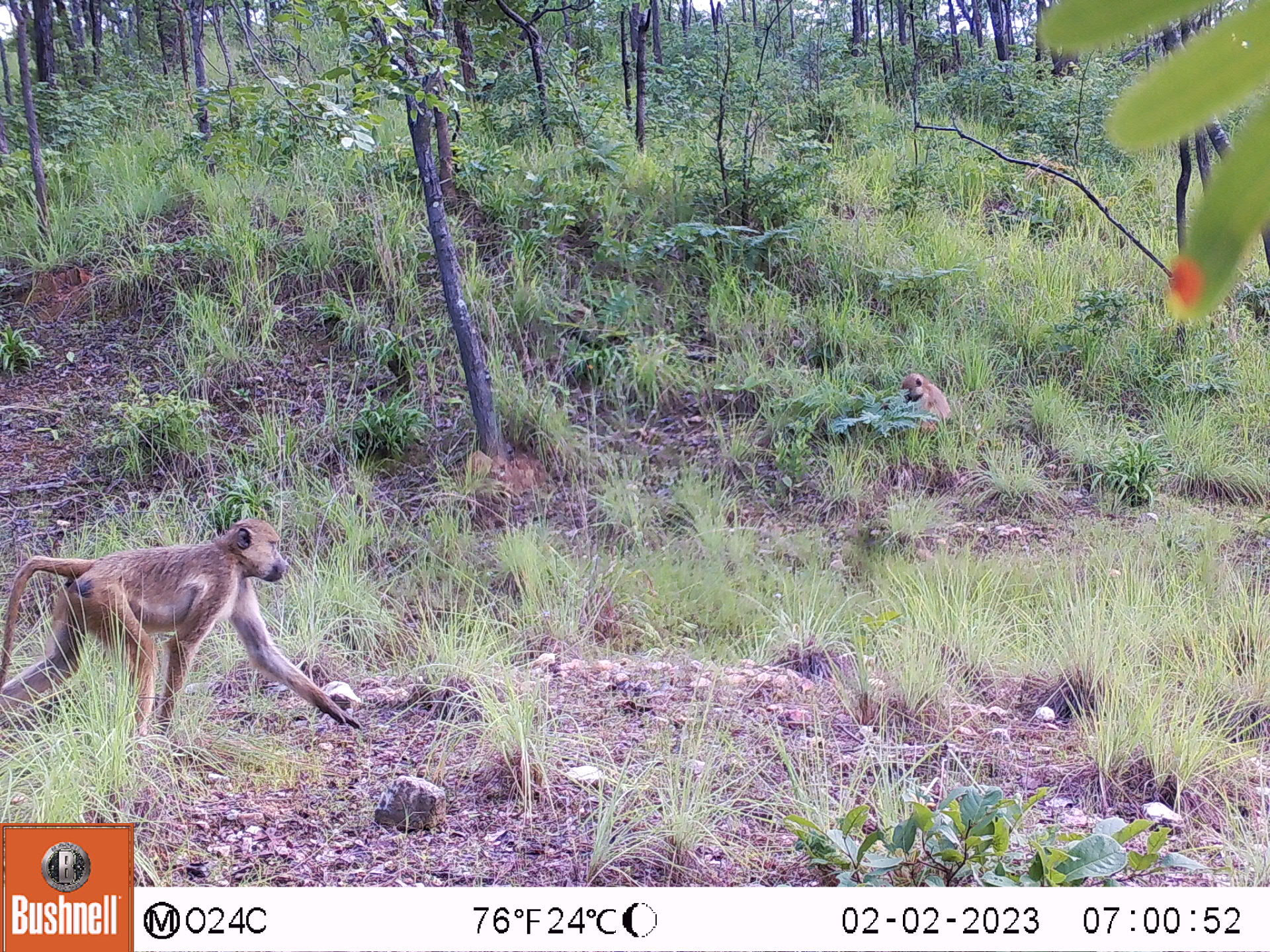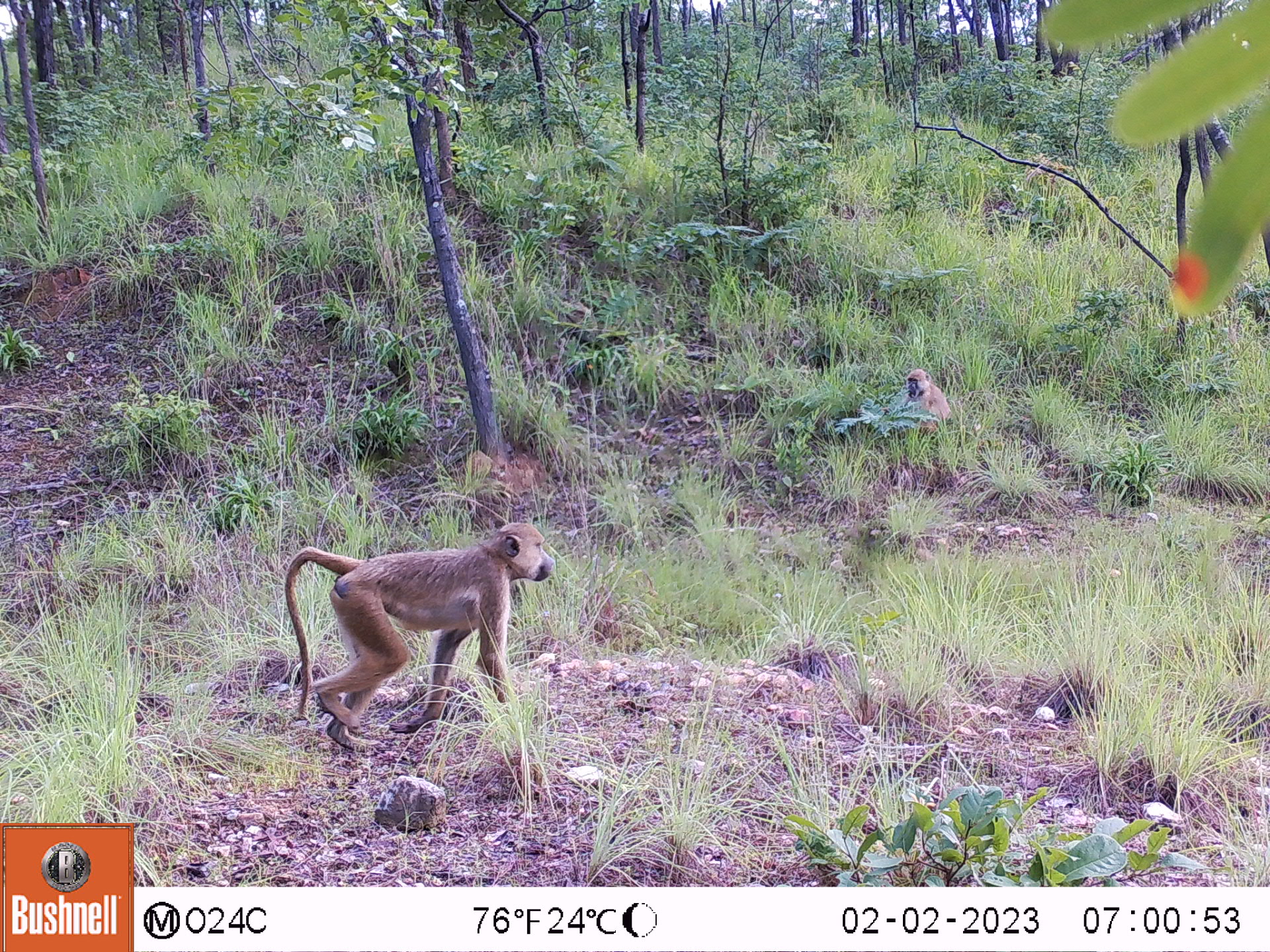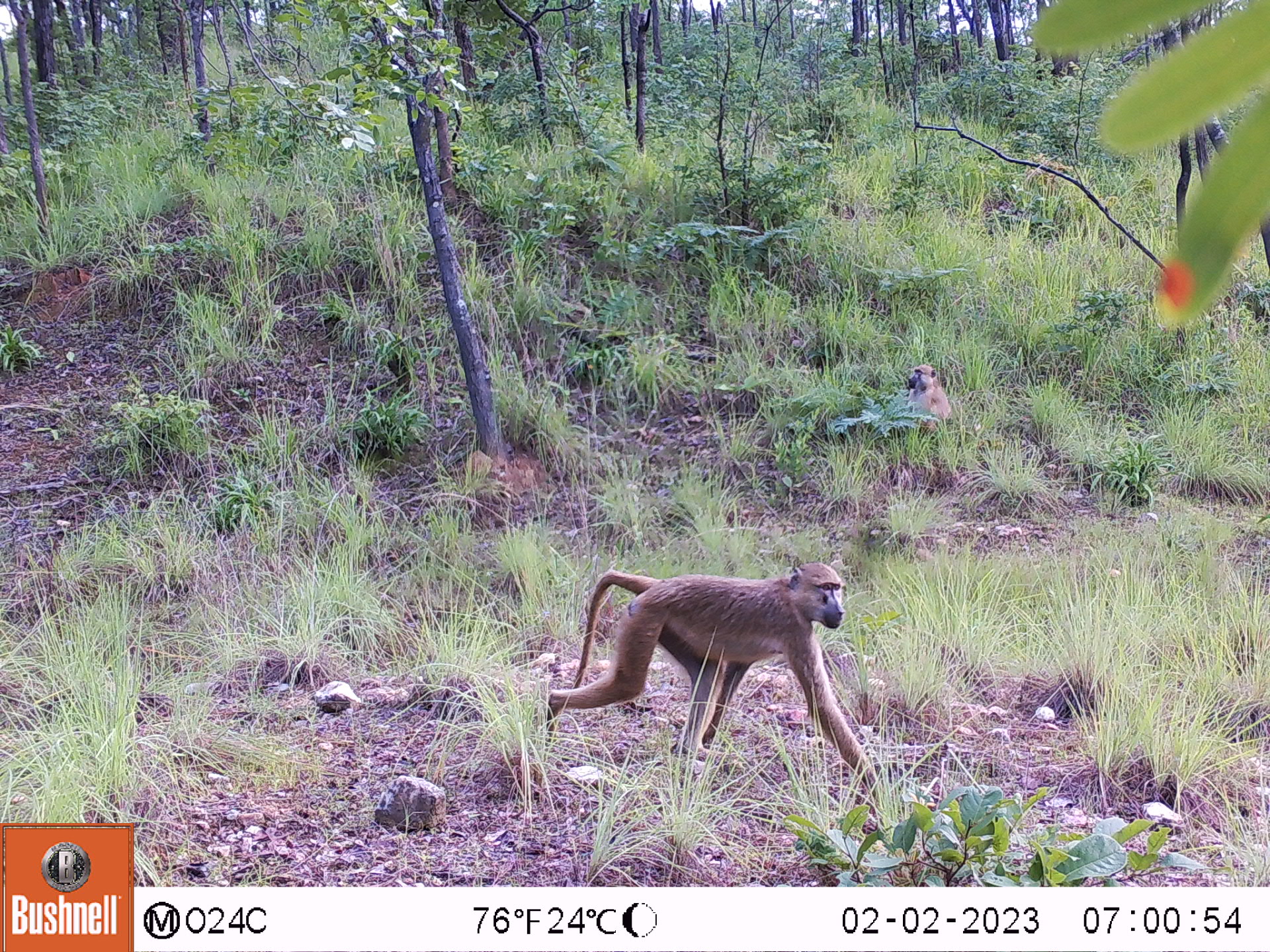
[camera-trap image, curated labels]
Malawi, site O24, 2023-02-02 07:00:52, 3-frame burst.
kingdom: Animalia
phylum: Chordata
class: Mammalia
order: Primates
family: Cercopithecidae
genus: Papio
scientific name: Papio cynocephalus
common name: yellow baboon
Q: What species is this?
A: Yellow baboon (Papio cynocephalus).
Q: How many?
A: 2.